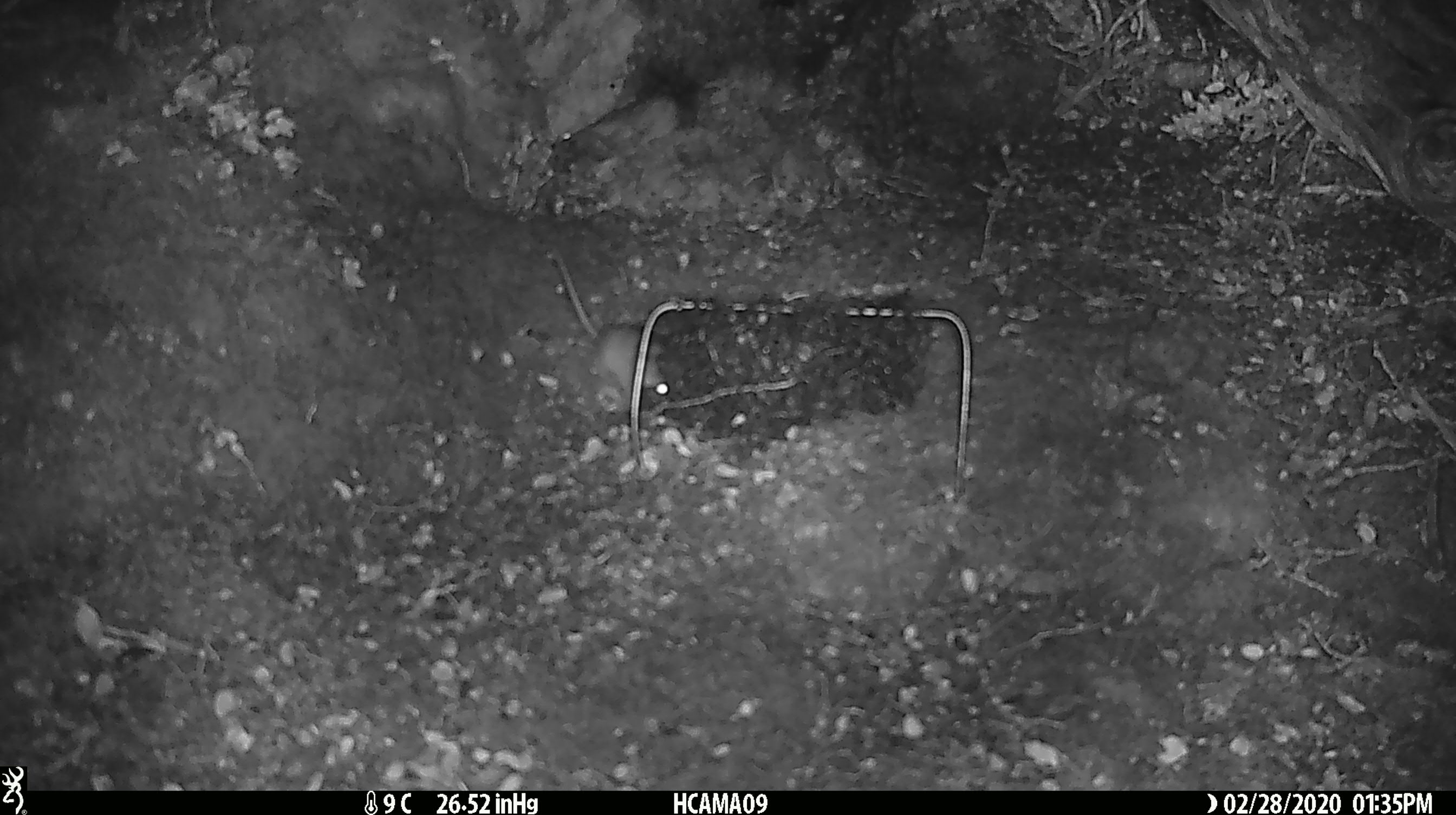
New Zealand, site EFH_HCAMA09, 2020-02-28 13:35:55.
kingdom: Animalia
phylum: Chordata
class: Mammalia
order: Rodentia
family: Muridae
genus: Mus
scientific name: Mus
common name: mouse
Mouse (Mus).